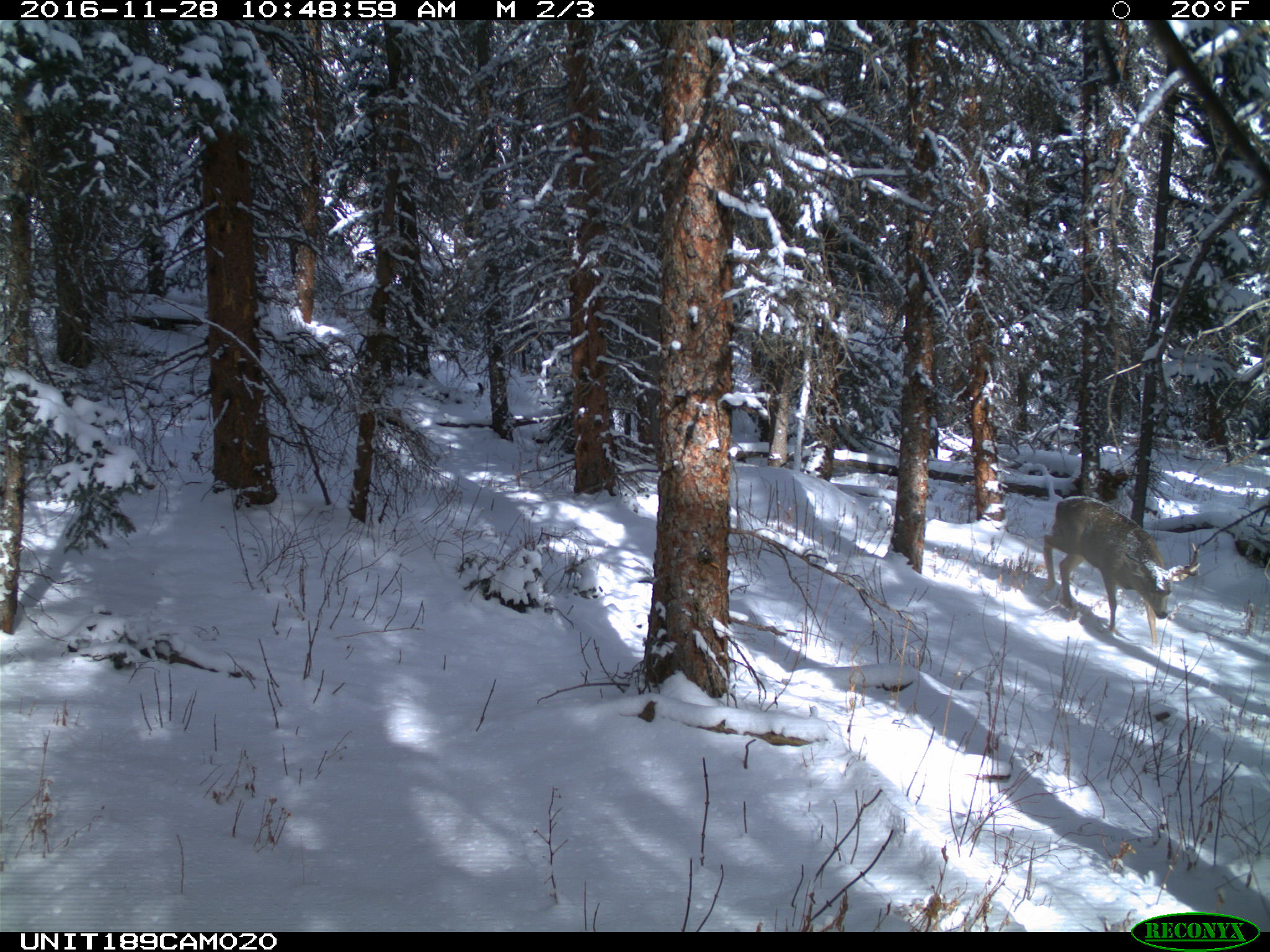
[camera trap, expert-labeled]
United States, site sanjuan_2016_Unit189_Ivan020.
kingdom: Animalia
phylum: Chordata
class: Mammalia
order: Artiodactyla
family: Cervidae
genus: Odocoileus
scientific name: Odocoileus hemionus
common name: mule deer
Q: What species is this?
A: Odocoileus hemionus (mule deer).